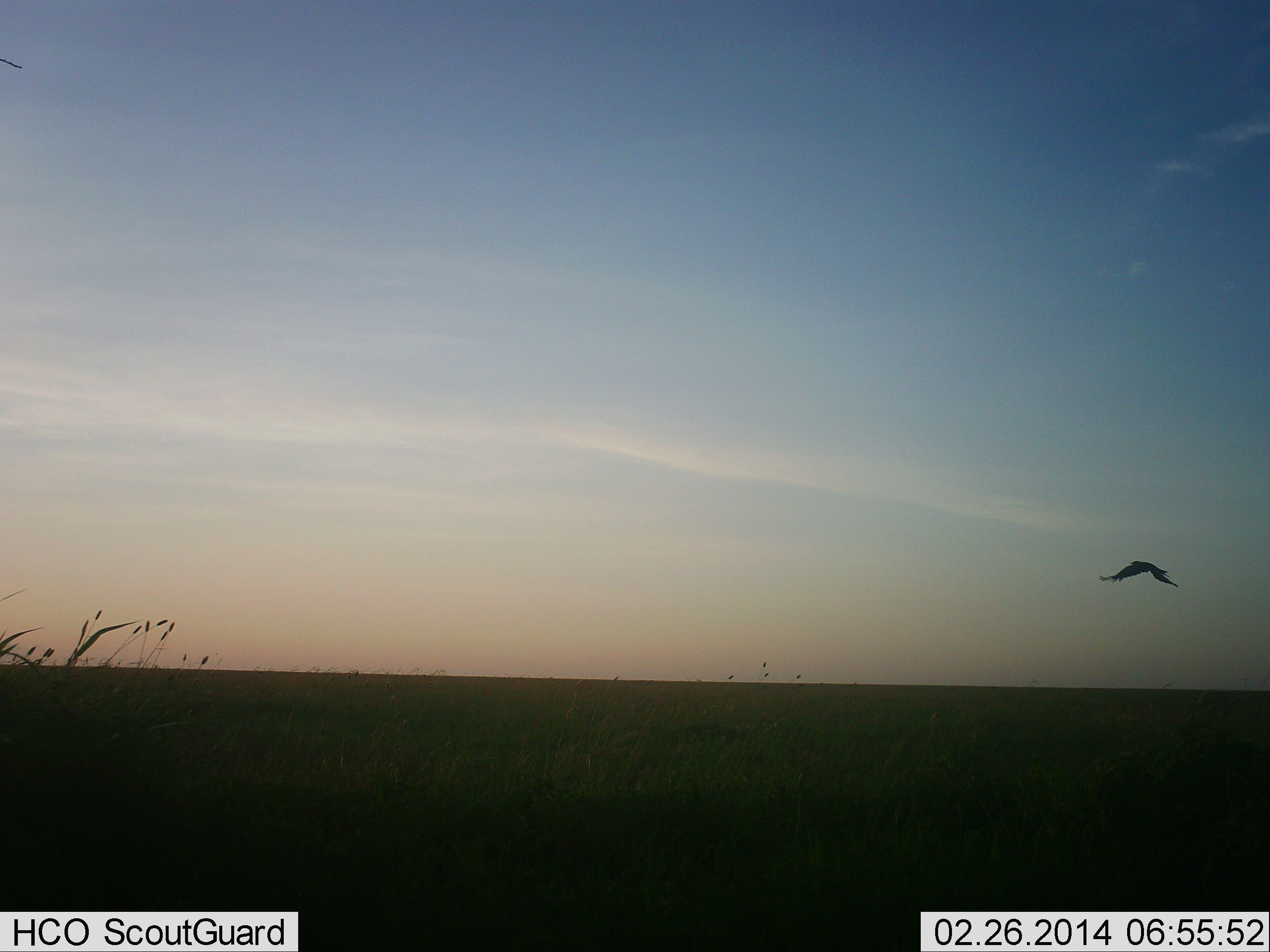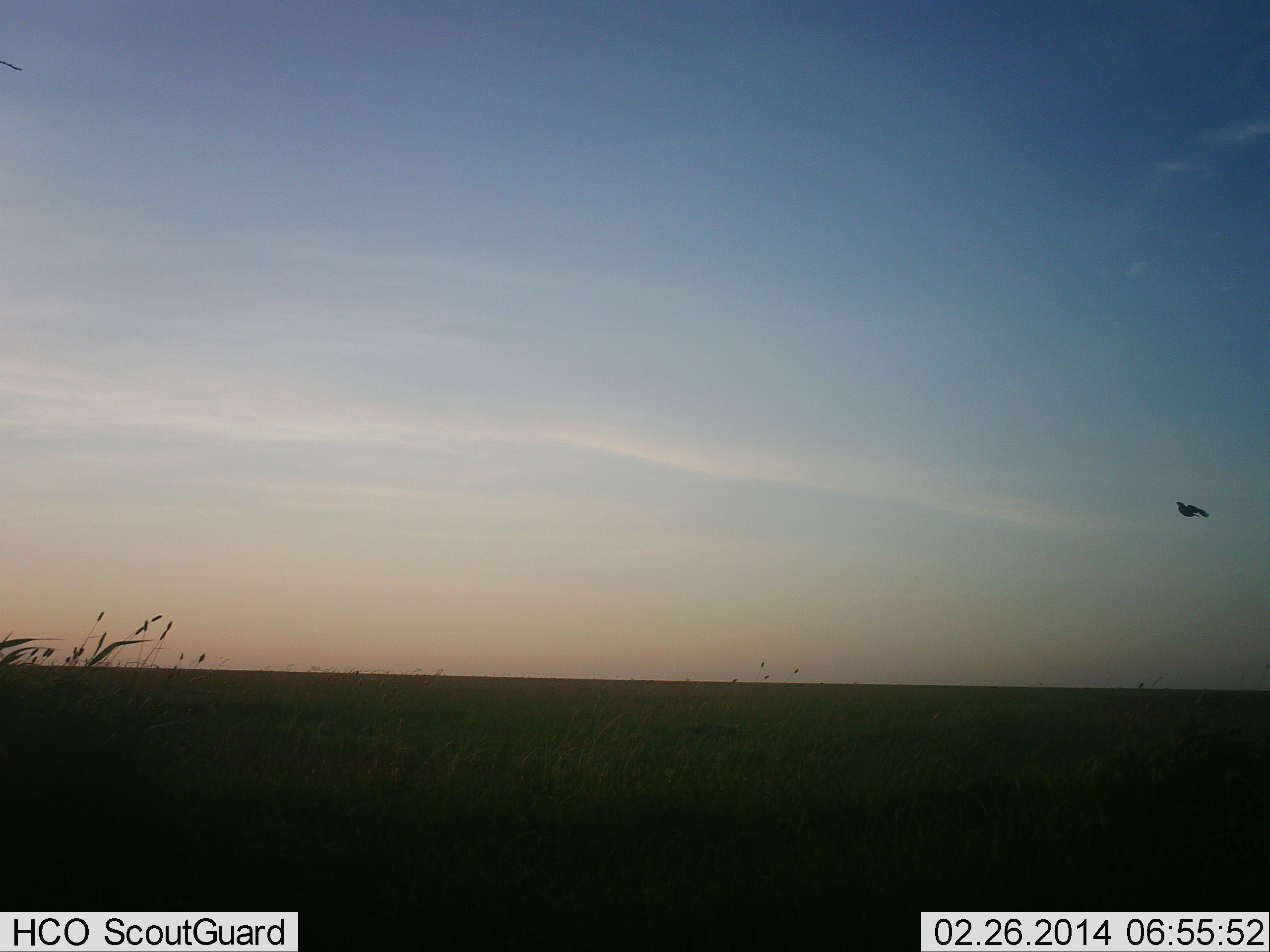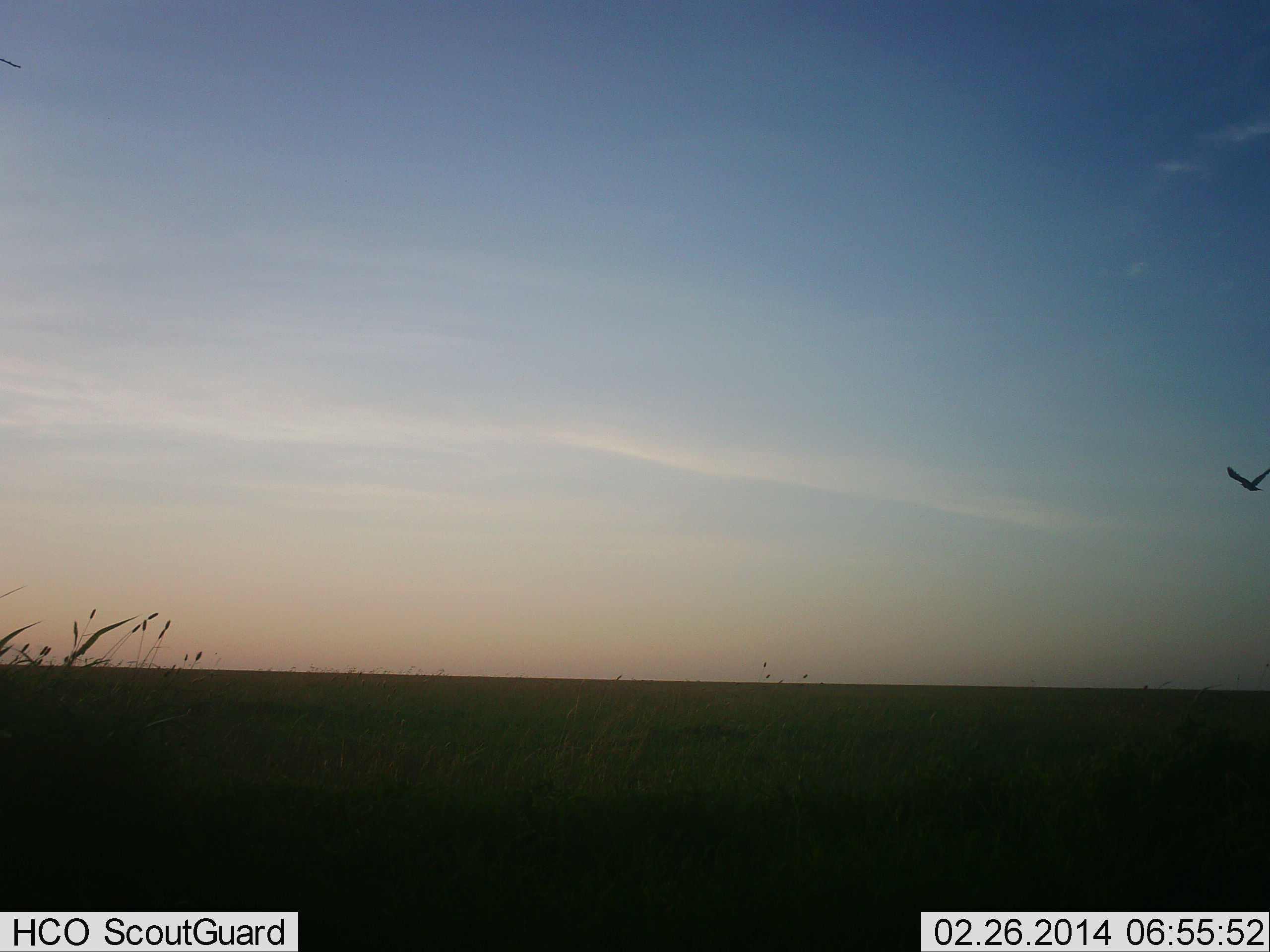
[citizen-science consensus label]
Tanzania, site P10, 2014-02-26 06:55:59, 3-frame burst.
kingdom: Animalia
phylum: Chordata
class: Aves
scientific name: Aves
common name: bird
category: otherbird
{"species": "otherbird (bird) (Aves)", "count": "1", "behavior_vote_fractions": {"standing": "0%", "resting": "0%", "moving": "100%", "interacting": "0%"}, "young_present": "0%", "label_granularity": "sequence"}